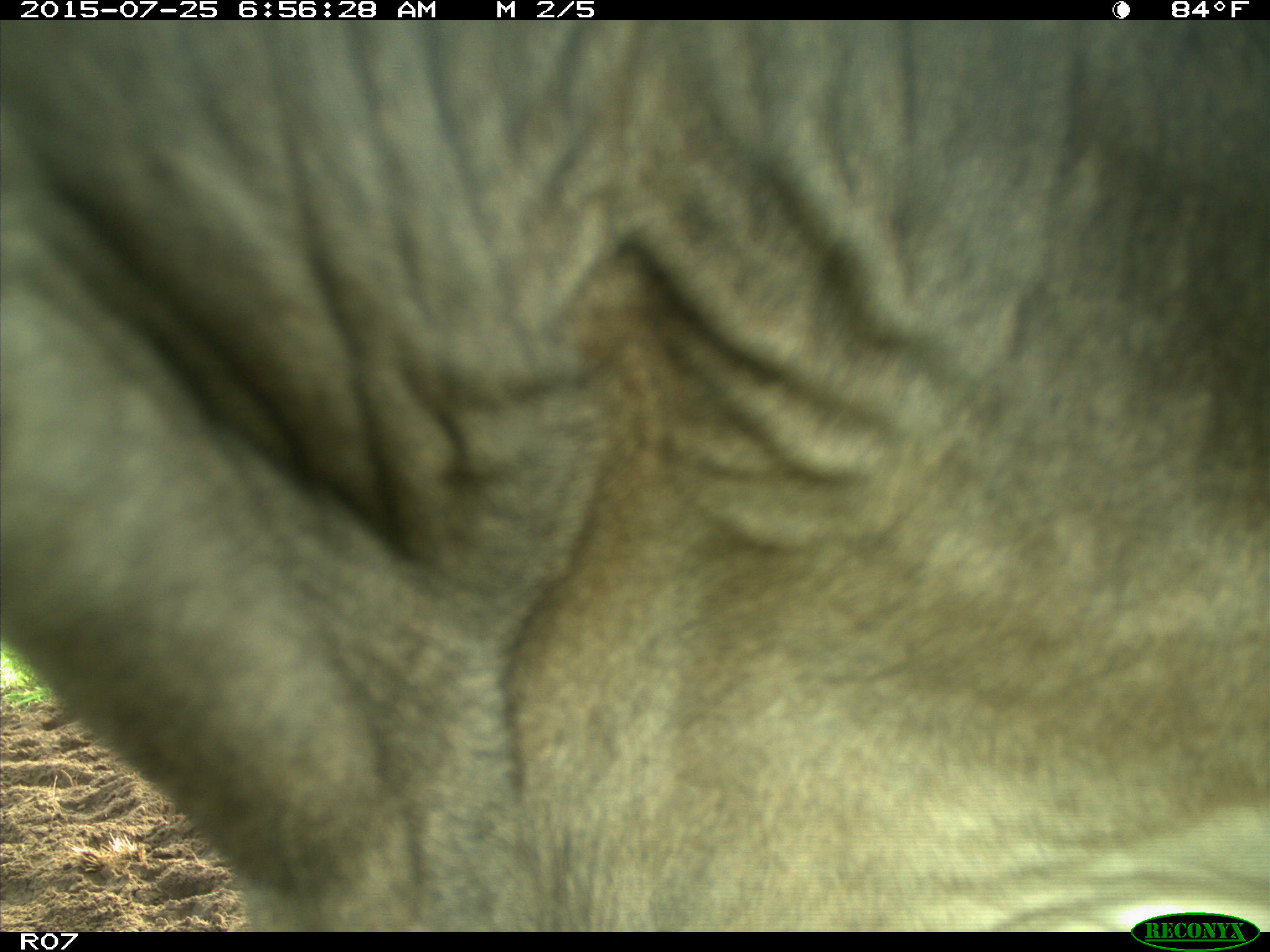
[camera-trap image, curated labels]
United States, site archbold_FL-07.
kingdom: Animalia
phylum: Chordata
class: Mammalia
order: Artiodactyla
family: Bovidae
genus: Bos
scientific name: Bos taurus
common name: domestic cow